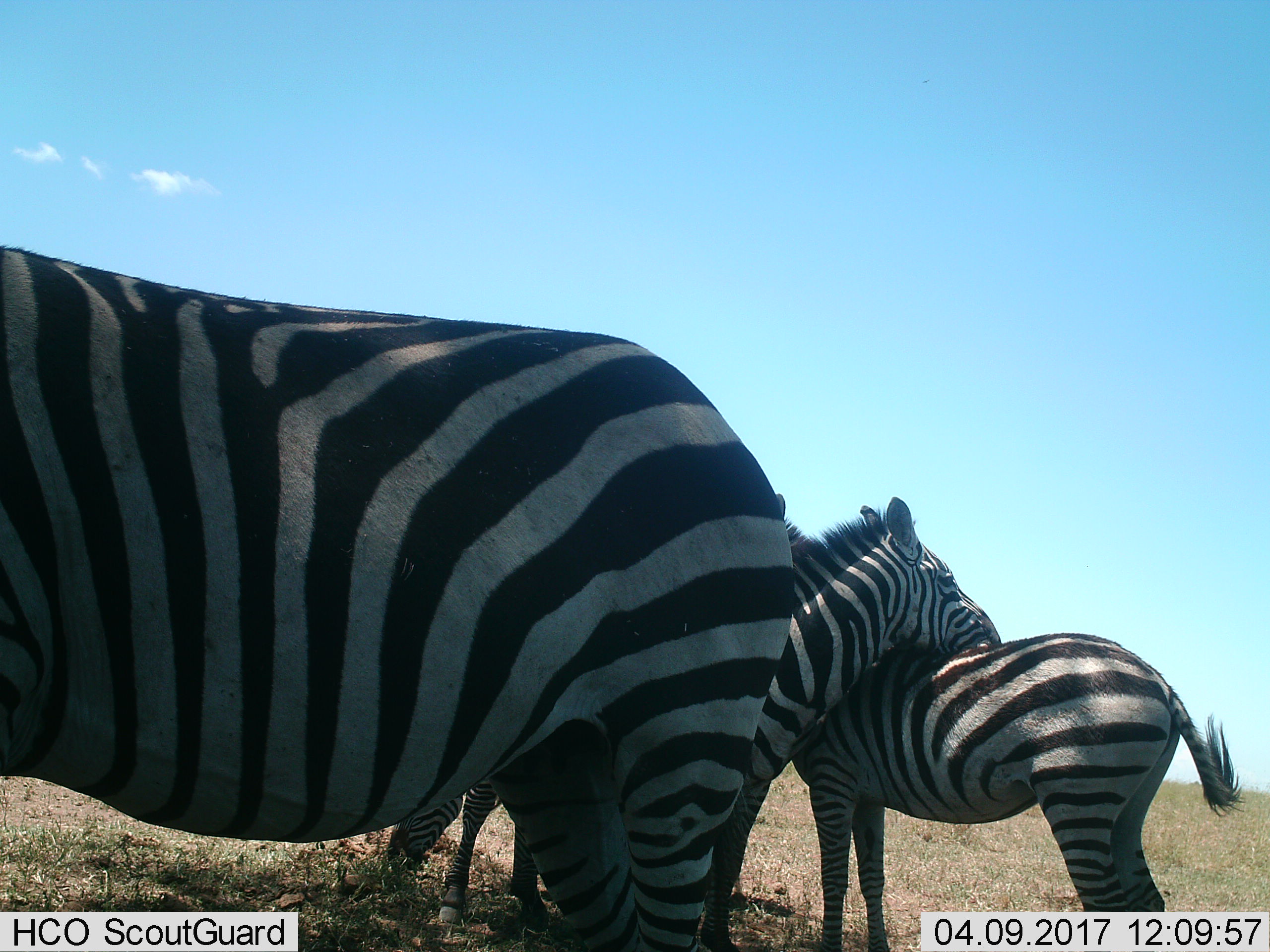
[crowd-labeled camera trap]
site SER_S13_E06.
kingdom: Animalia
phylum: Chordata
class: Mammalia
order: Perissodactyla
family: Equidae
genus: Equus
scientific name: Equus quagga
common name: plains zebra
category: zebraplains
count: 4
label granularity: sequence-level